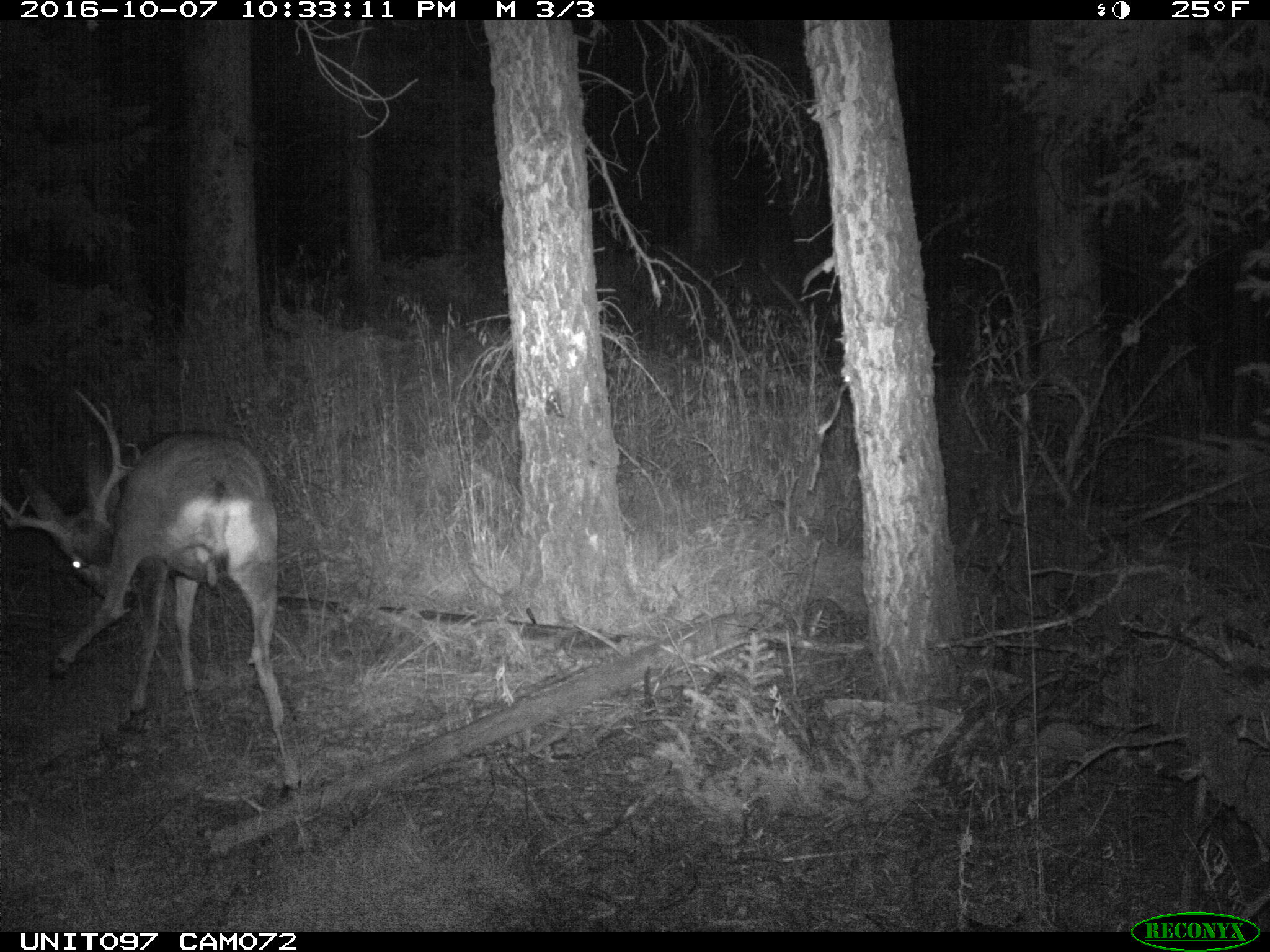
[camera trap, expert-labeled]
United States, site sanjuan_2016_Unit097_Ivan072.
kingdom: Animalia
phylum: Chordata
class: Mammalia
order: Artiodactyla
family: Cervidae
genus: Odocoileus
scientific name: Odocoileus hemionus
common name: mule deer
Odocoileus hemionus (mule deer).